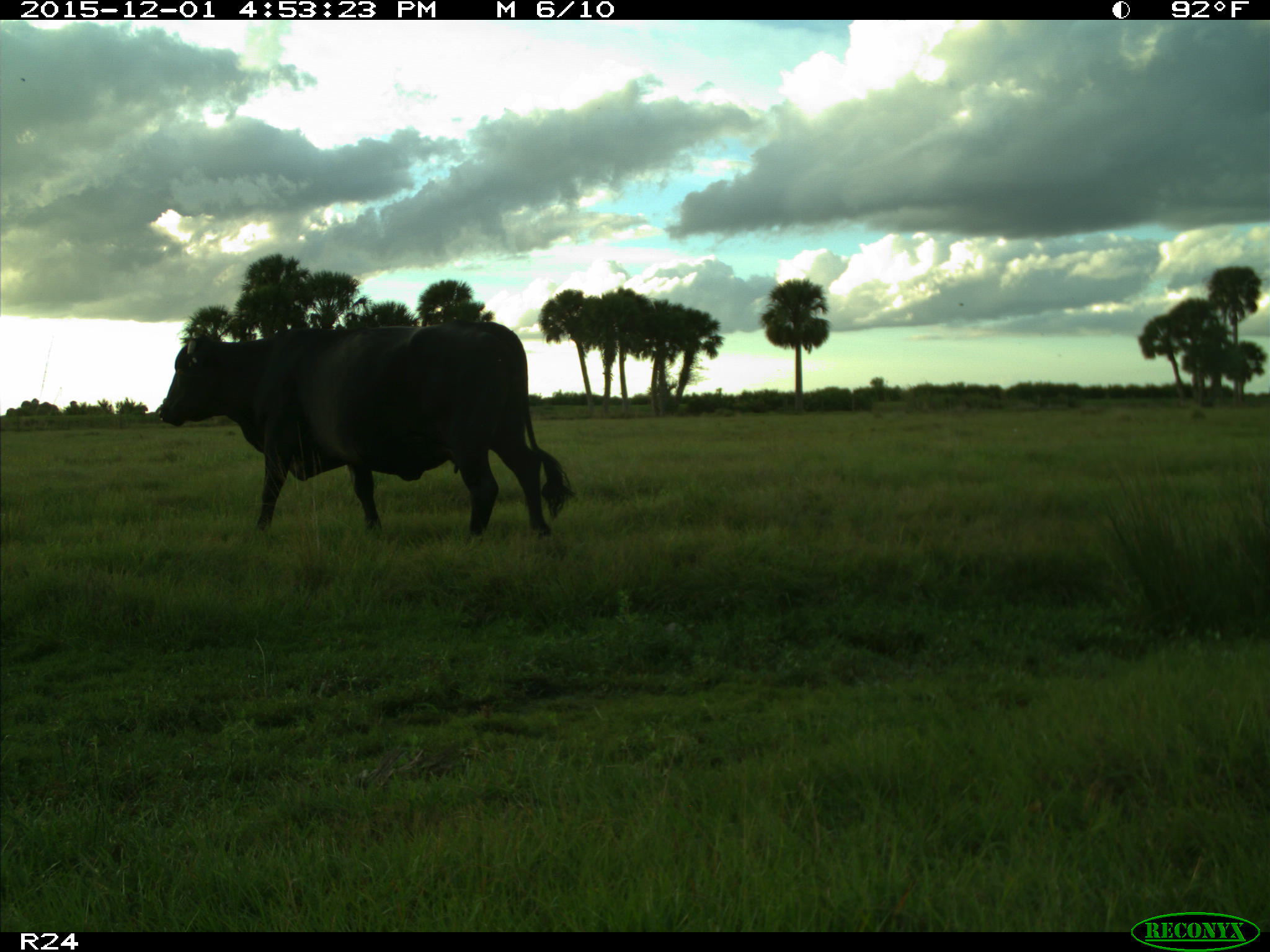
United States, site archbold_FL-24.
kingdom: Animalia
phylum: Chordata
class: Mammalia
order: Artiodactyla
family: Bovidae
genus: Bos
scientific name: Bos taurus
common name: domestic cow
Bos taurus (domestic cow).